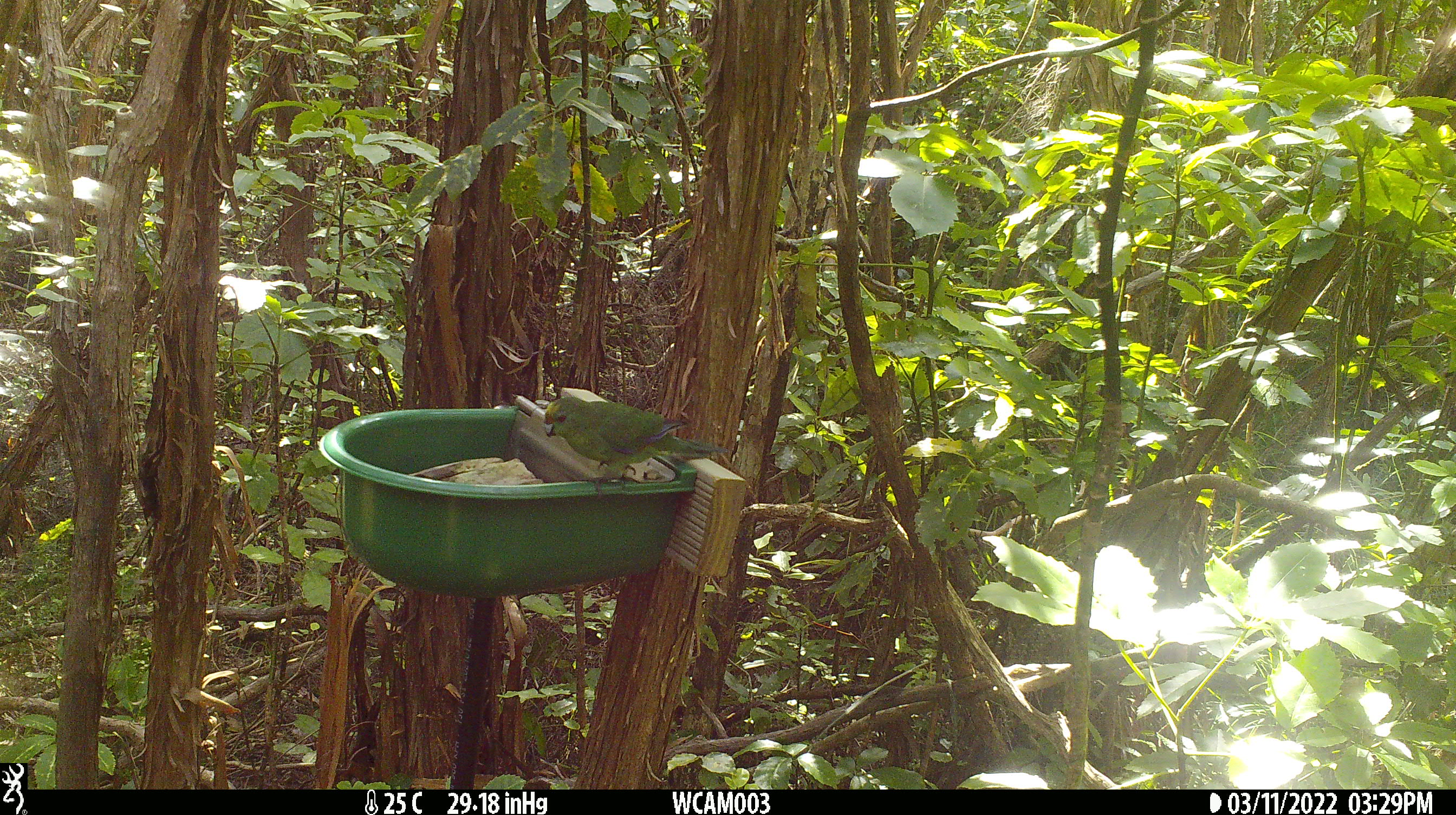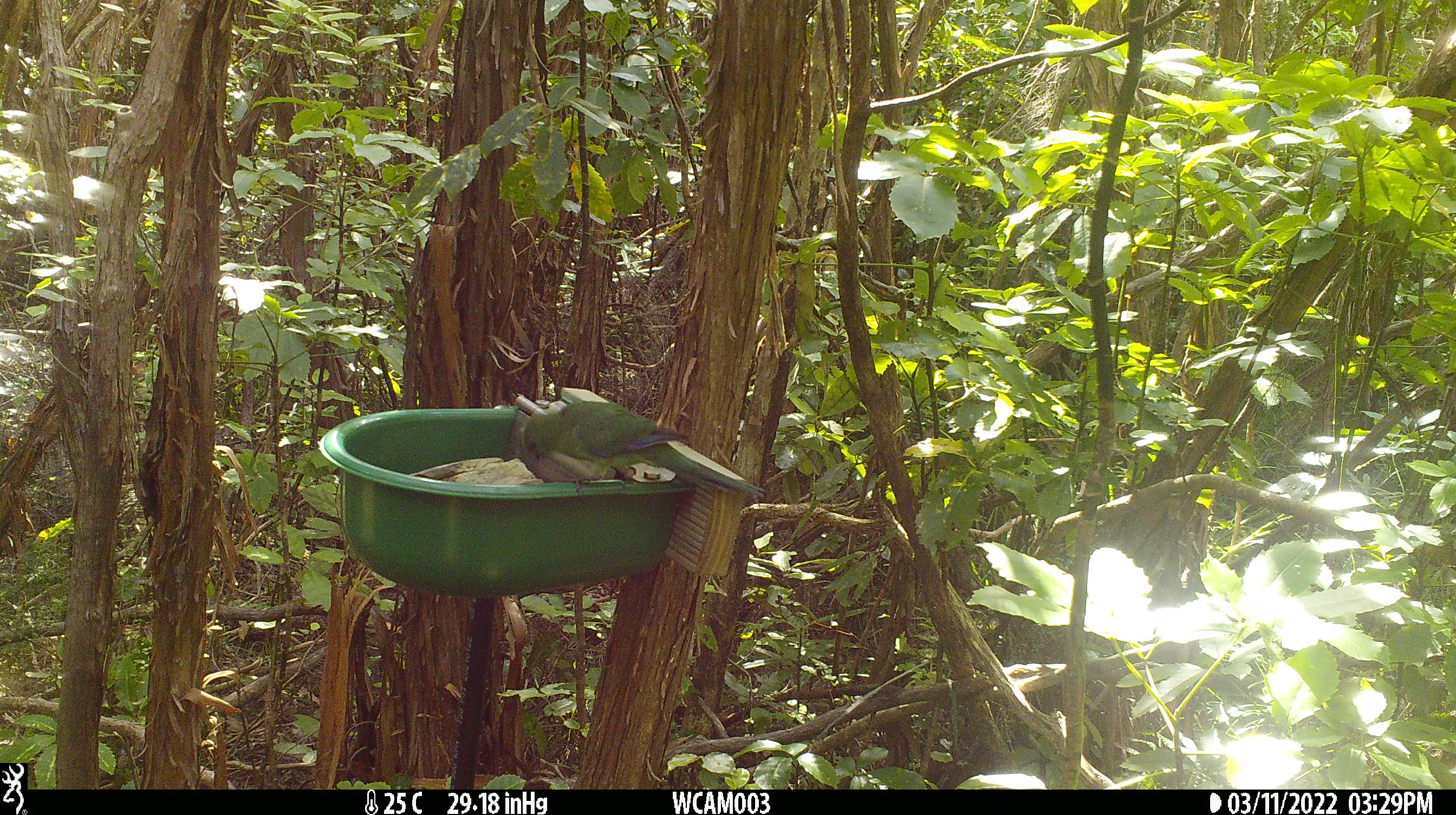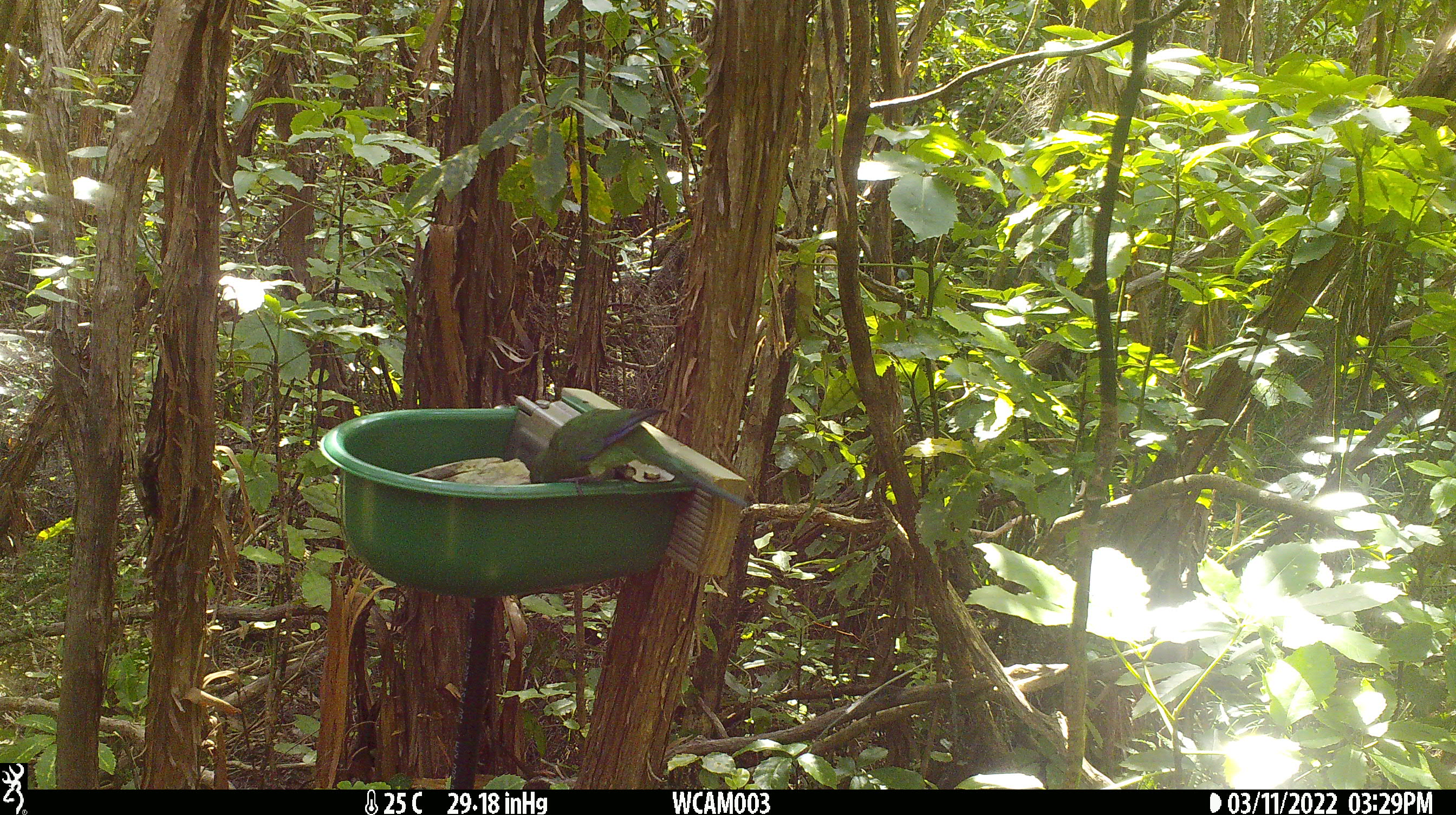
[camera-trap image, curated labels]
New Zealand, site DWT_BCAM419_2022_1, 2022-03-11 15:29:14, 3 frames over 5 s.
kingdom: Animalia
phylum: Chordata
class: Aves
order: Psittaciformes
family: Psittaculidae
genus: Cyanoramphus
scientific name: Cyanoramphus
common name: parakeet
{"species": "parakeet (Cyanoramphus)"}